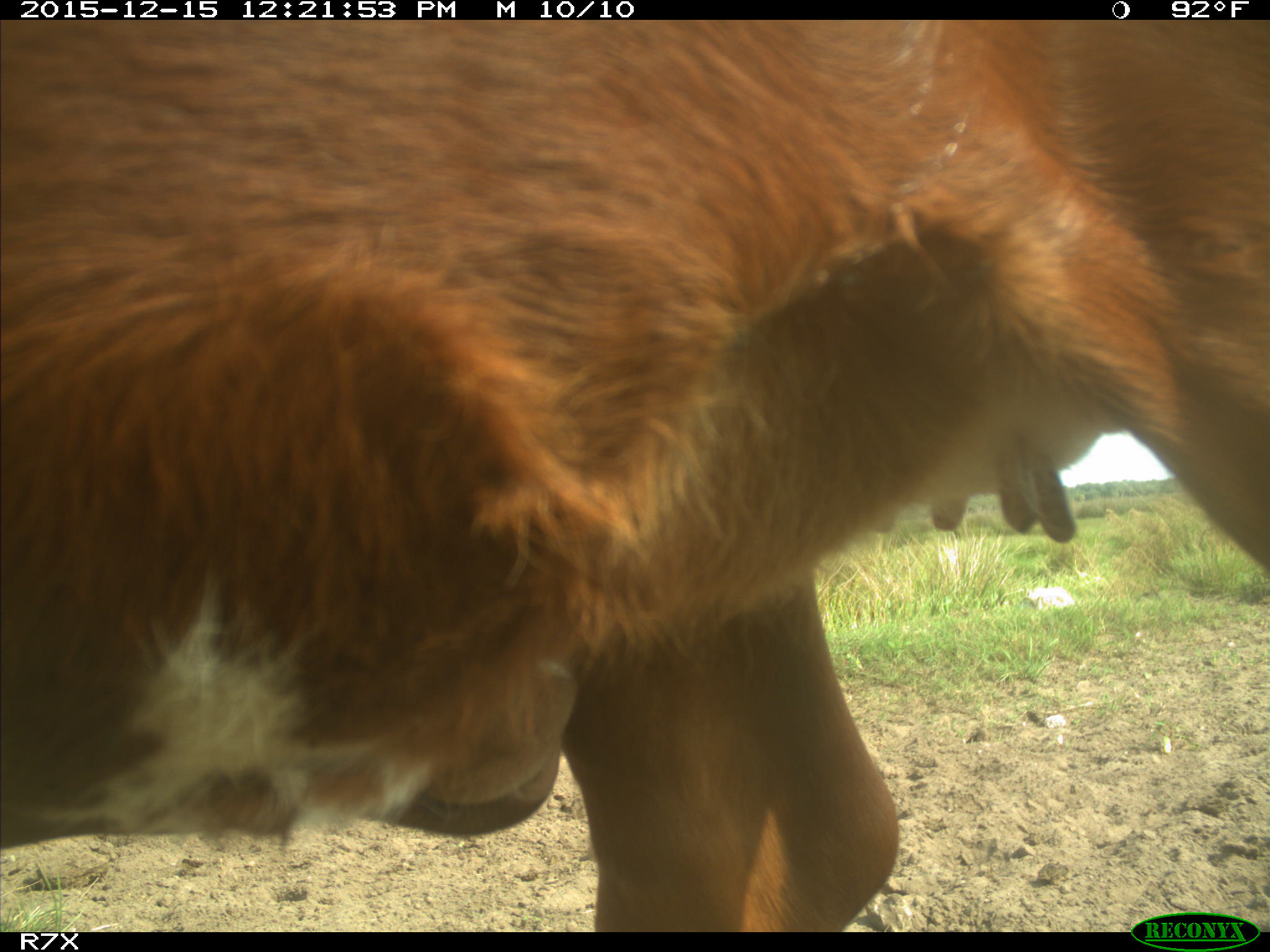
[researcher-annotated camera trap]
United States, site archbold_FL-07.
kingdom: Animalia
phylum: Chordata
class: Mammalia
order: Artiodactyla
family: Bovidae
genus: Bos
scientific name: Bos taurus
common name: domestic cow